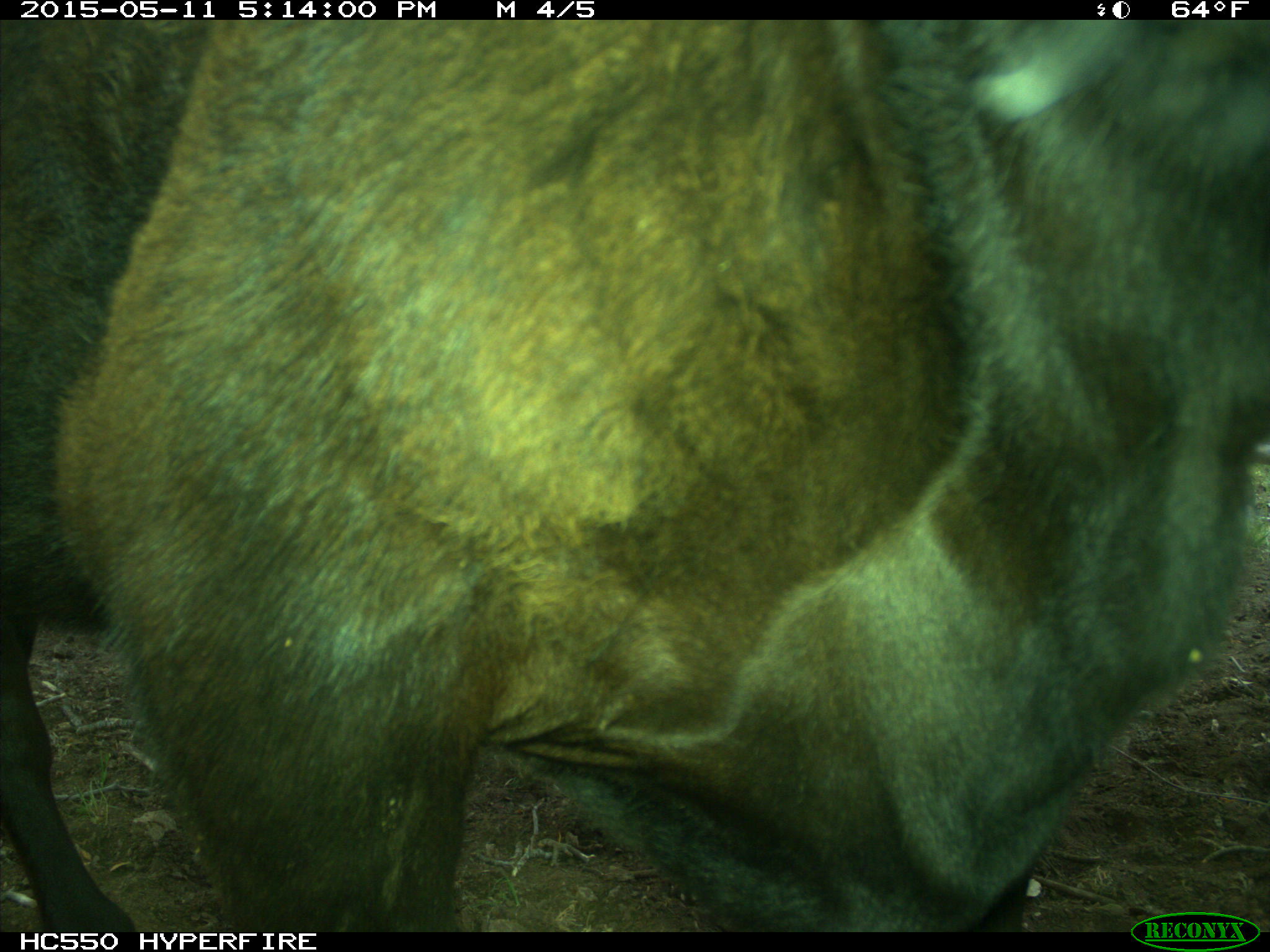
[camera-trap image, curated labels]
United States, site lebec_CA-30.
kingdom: Animalia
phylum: Chordata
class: Mammalia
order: Artiodactyla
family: Bovidae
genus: Bos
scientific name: Bos taurus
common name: domestic cow